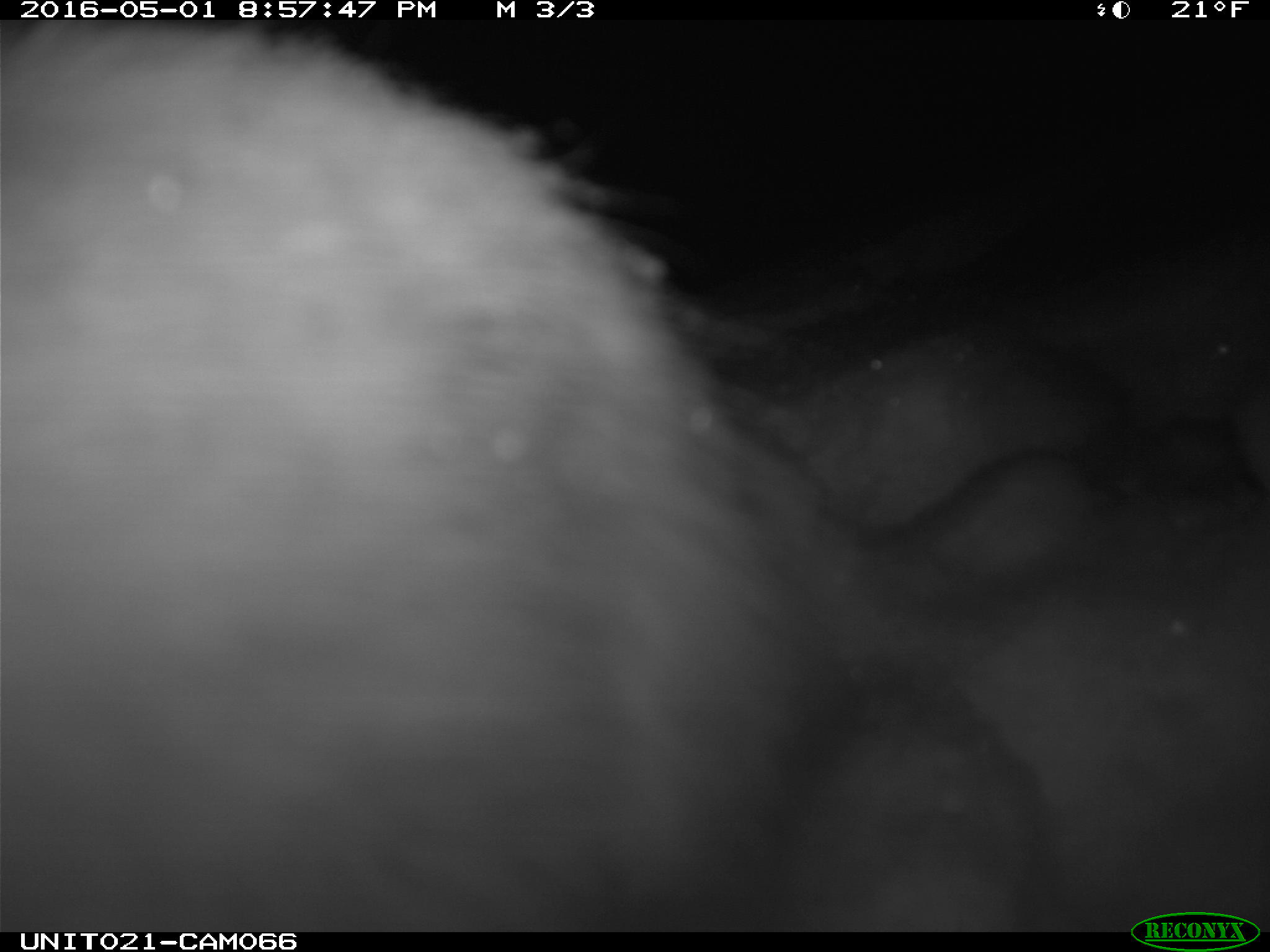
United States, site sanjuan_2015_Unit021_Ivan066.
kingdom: Animalia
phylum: Chordata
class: Mammalia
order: Lagomorpha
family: Leporidae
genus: Lepus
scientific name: Lepus americanus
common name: snowshoe hare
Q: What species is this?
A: Lepus americanus (snowshoe hare).